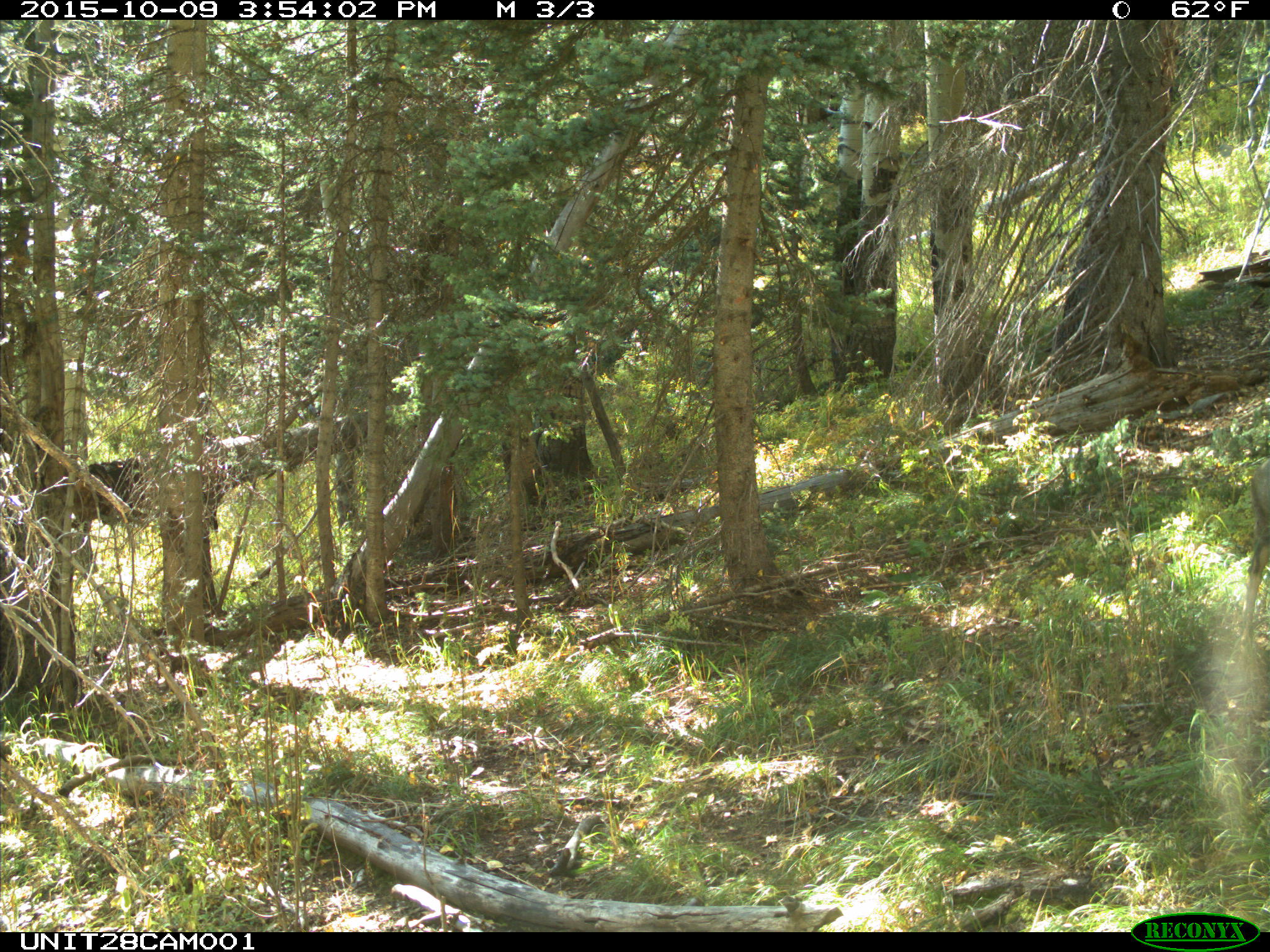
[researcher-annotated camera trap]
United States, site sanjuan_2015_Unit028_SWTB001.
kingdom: Animalia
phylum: Chordata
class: Mammalia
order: Artiodactyla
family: Cervidae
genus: Odocoileus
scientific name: Odocoileus hemionus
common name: mule deer